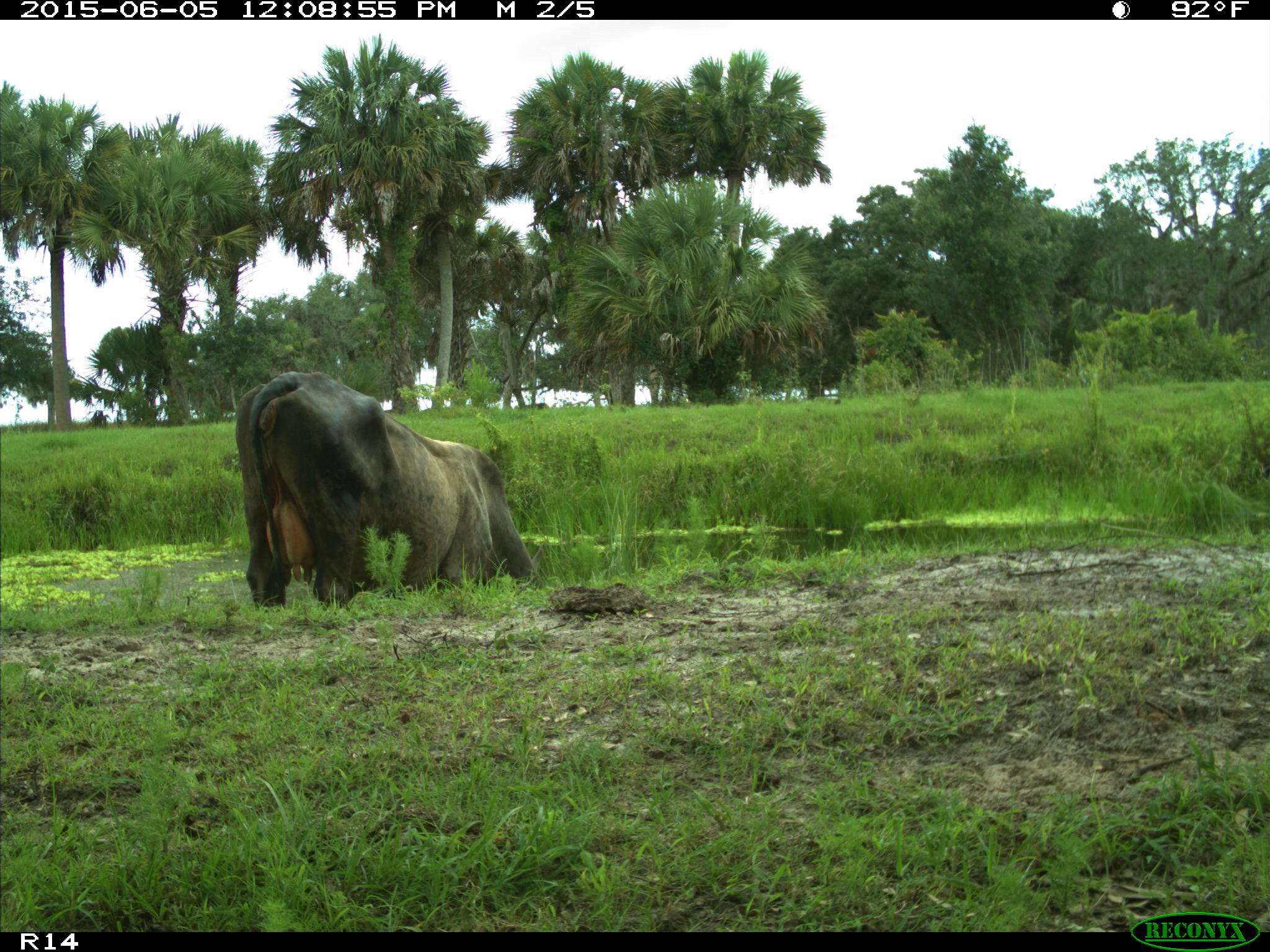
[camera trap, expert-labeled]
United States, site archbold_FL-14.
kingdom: Animalia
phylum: Chordata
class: Mammalia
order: Artiodactyla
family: Bovidae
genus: Bos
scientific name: Bos taurus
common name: domestic cow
Bos taurus (domestic cow).